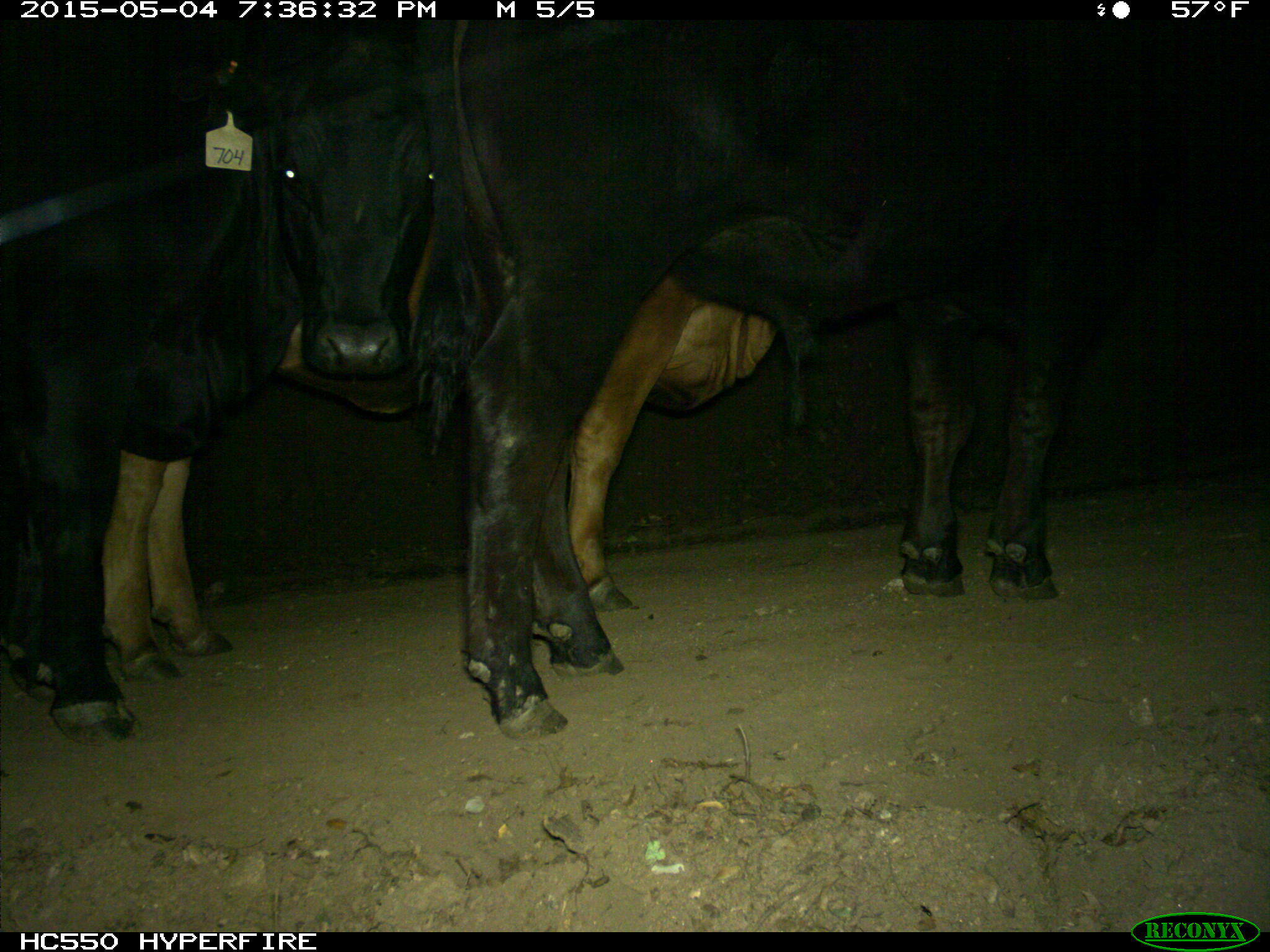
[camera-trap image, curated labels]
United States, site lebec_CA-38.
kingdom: Animalia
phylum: Chordata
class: Mammalia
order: Artiodactyla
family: Bovidae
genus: Bos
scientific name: Bos taurus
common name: domestic cow